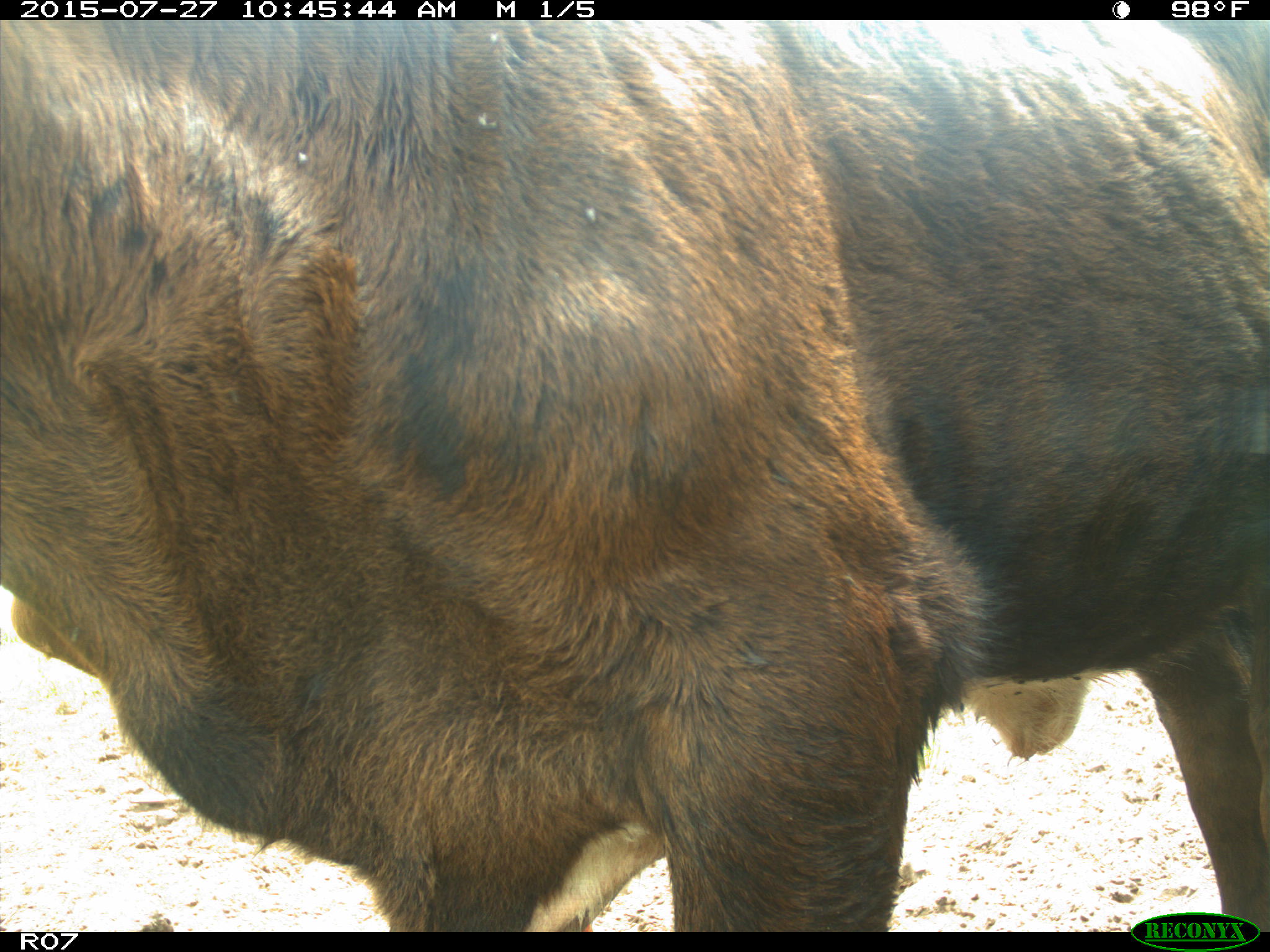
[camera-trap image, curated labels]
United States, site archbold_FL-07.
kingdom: Animalia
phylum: Chordata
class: Mammalia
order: Artiodactyla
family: Bovidae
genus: Bos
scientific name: Bos taurus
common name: domestic cow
Bos taurus (domestic cow).